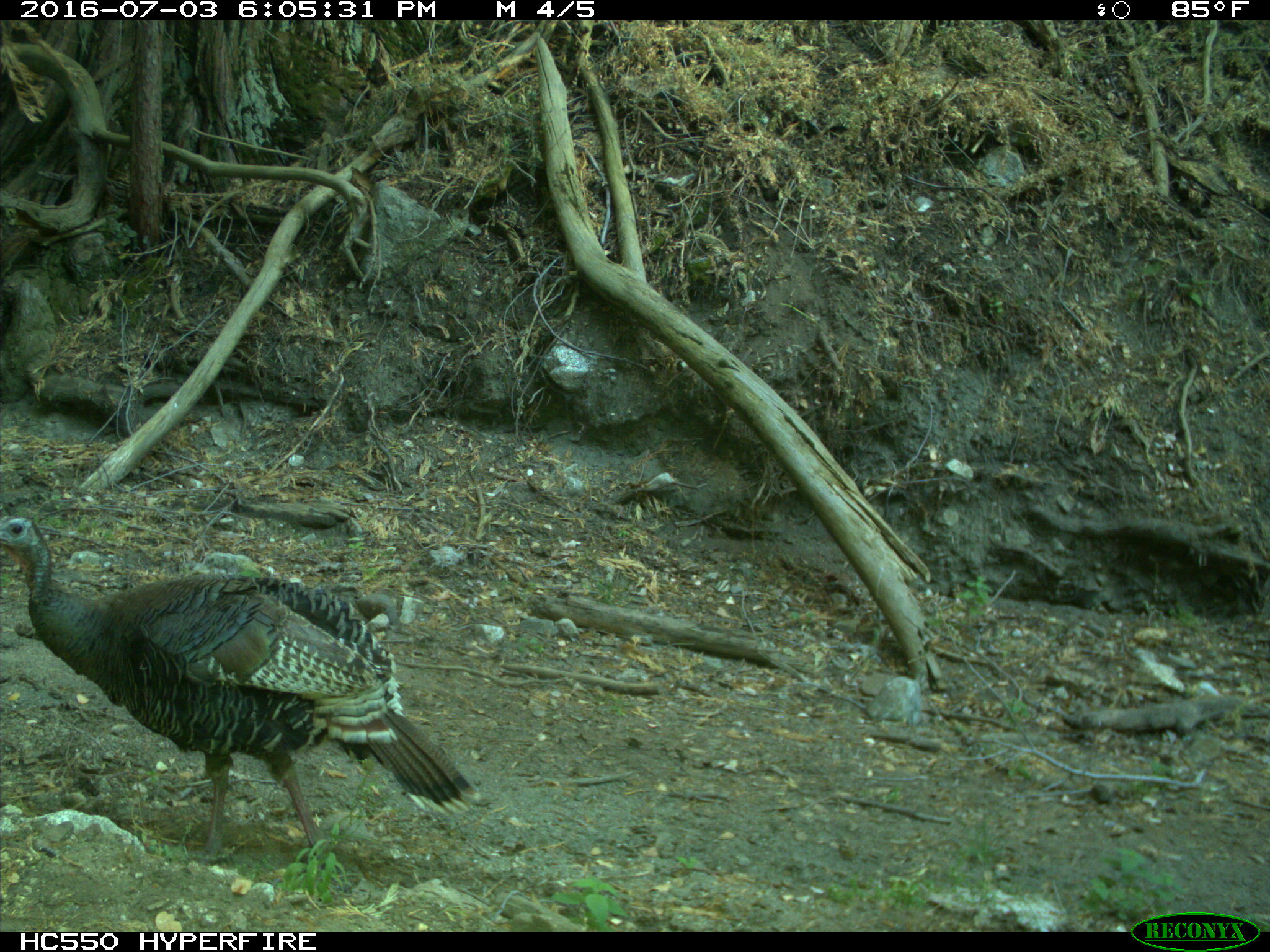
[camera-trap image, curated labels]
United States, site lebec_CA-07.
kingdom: Animalia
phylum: Chordata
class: Aves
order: Galliformes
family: Phasianidae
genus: Meleagris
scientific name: Meleagris gallopavo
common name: wild turkey